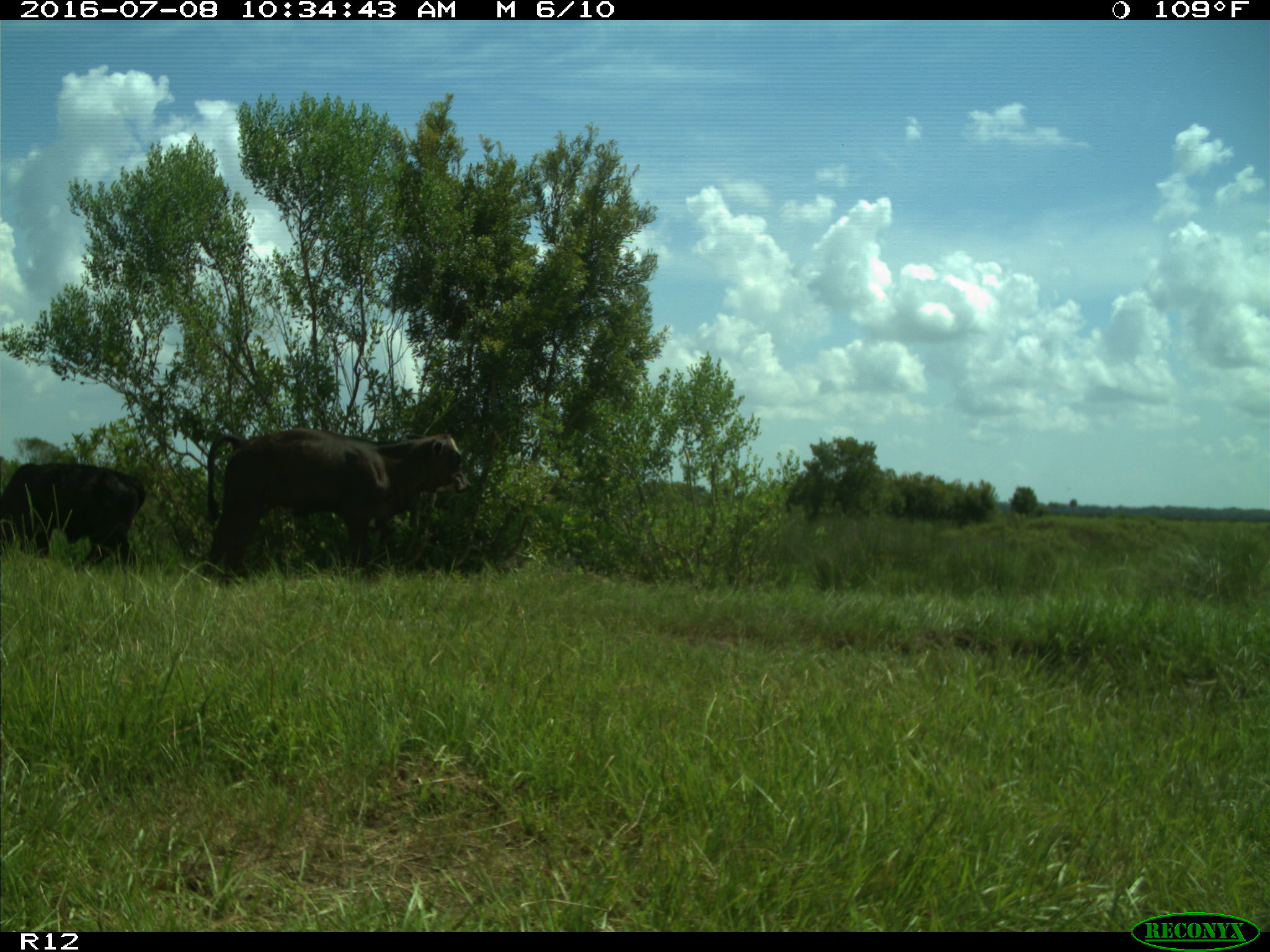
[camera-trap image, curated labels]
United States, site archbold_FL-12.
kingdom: Animalia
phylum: Chordata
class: Mammalia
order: Artiodactyla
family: Bovidae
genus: Bos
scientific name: Bos taurus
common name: domestic cow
Bos taurus (domestic cow).